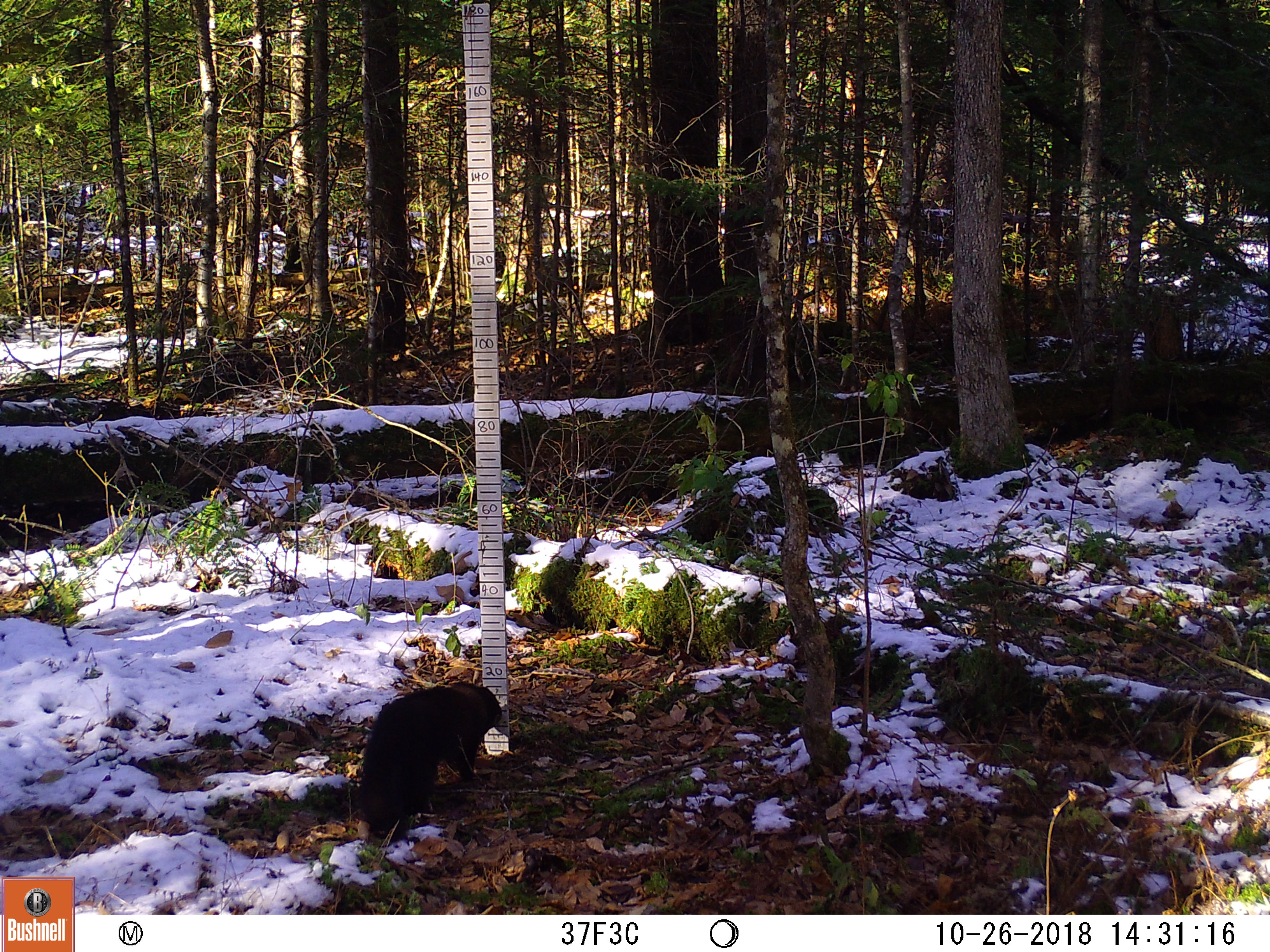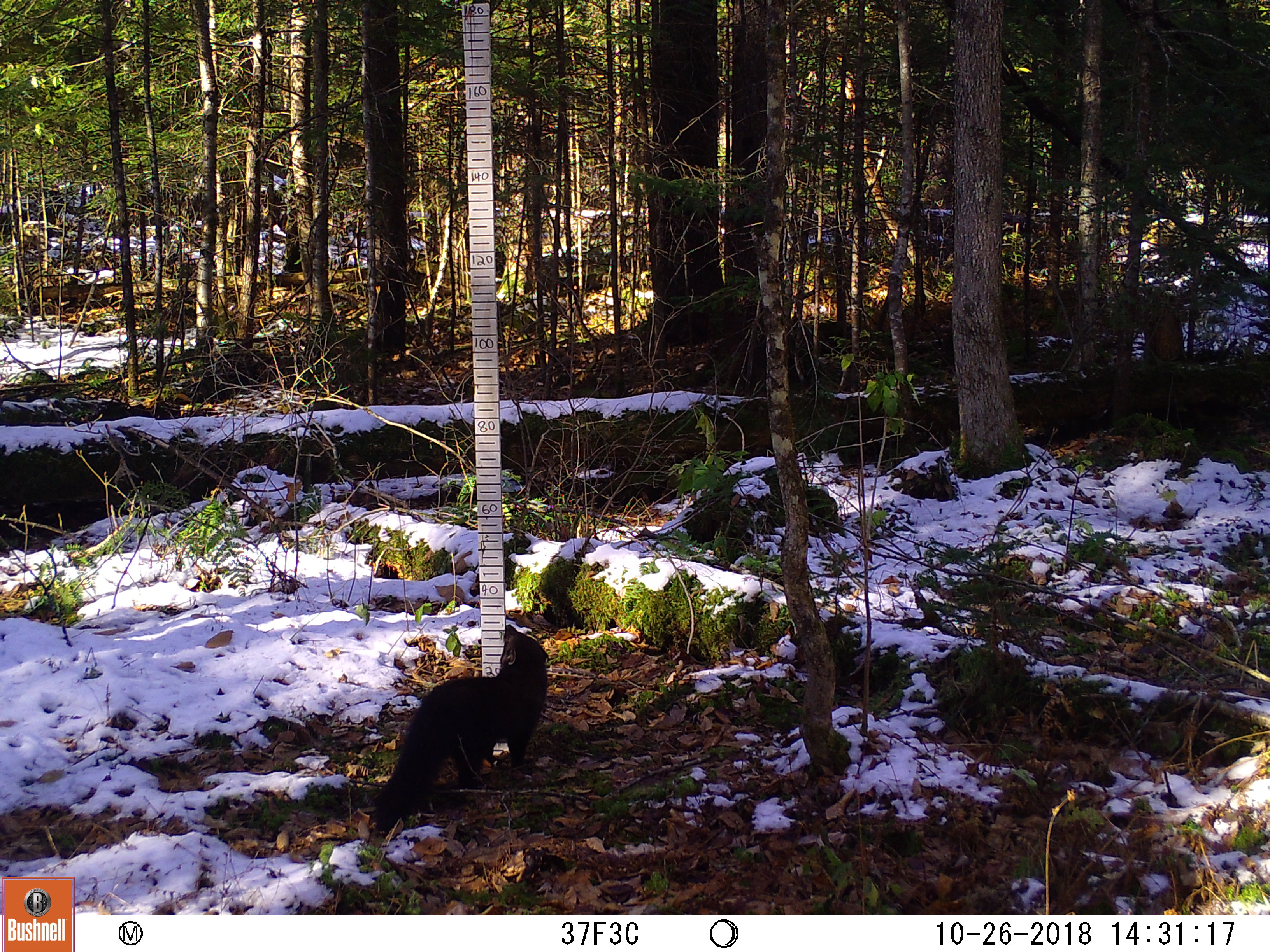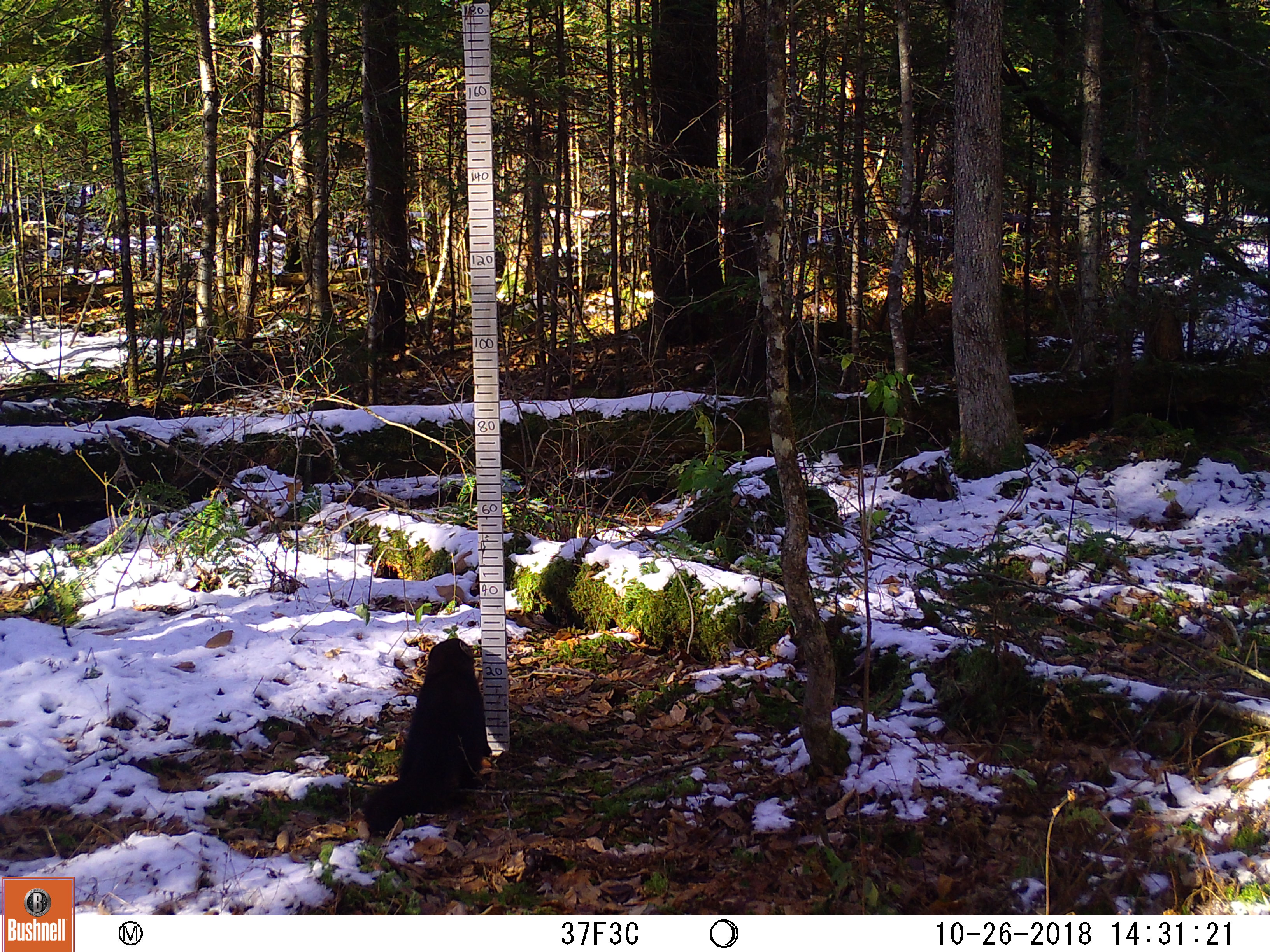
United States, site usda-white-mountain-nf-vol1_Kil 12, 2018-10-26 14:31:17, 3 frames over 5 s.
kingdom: Animalia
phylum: Chordata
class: Mammalia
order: Carnivora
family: Mustelidae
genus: Pekania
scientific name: Pekania pennanti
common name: fisher